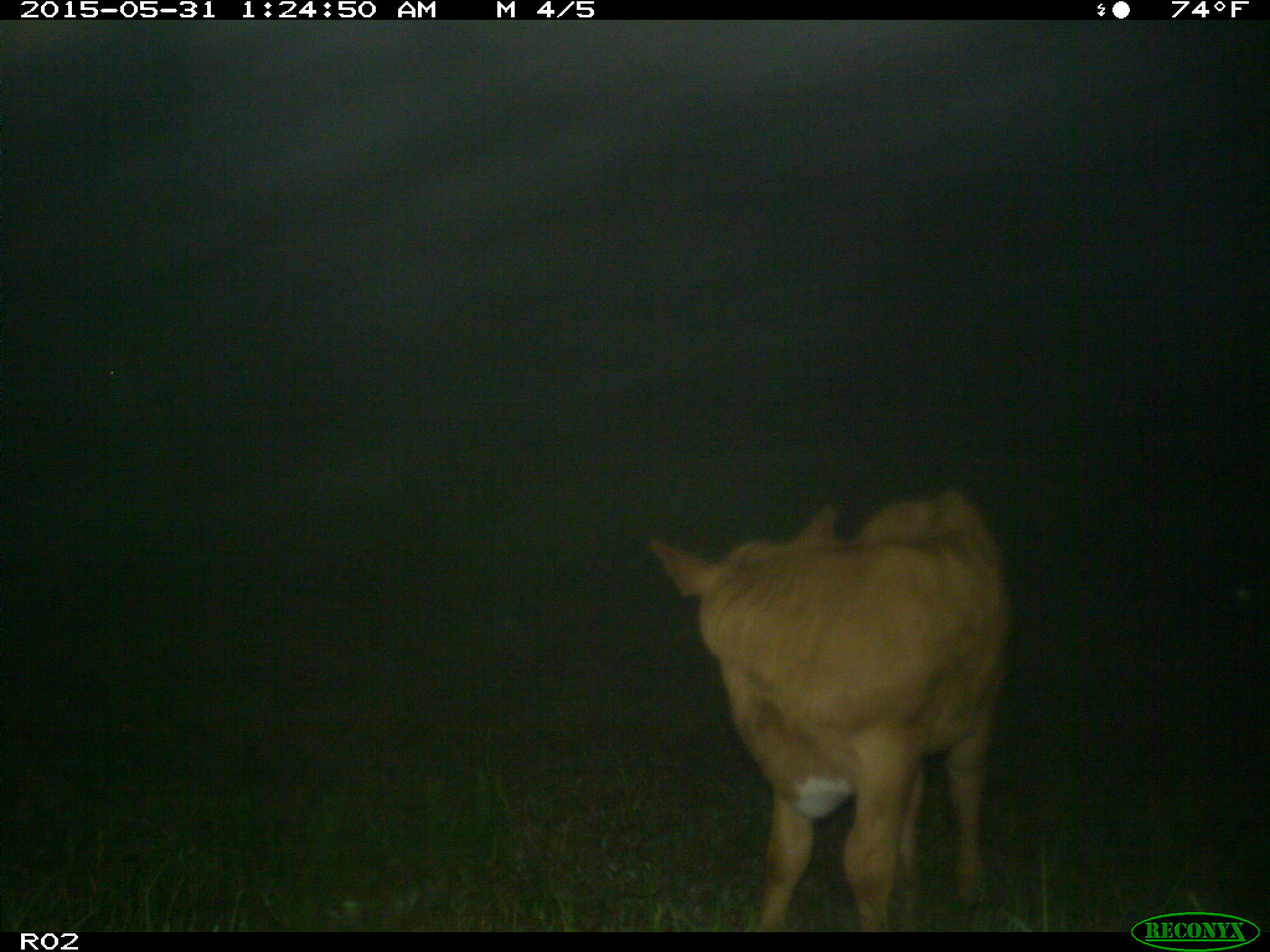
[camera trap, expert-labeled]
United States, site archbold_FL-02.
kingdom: Animalia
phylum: Chordata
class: Mammalia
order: Artiodactyla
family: Bovidae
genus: Bos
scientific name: Bos taurus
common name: domestic cow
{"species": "Bos taurus (domestic cow)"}